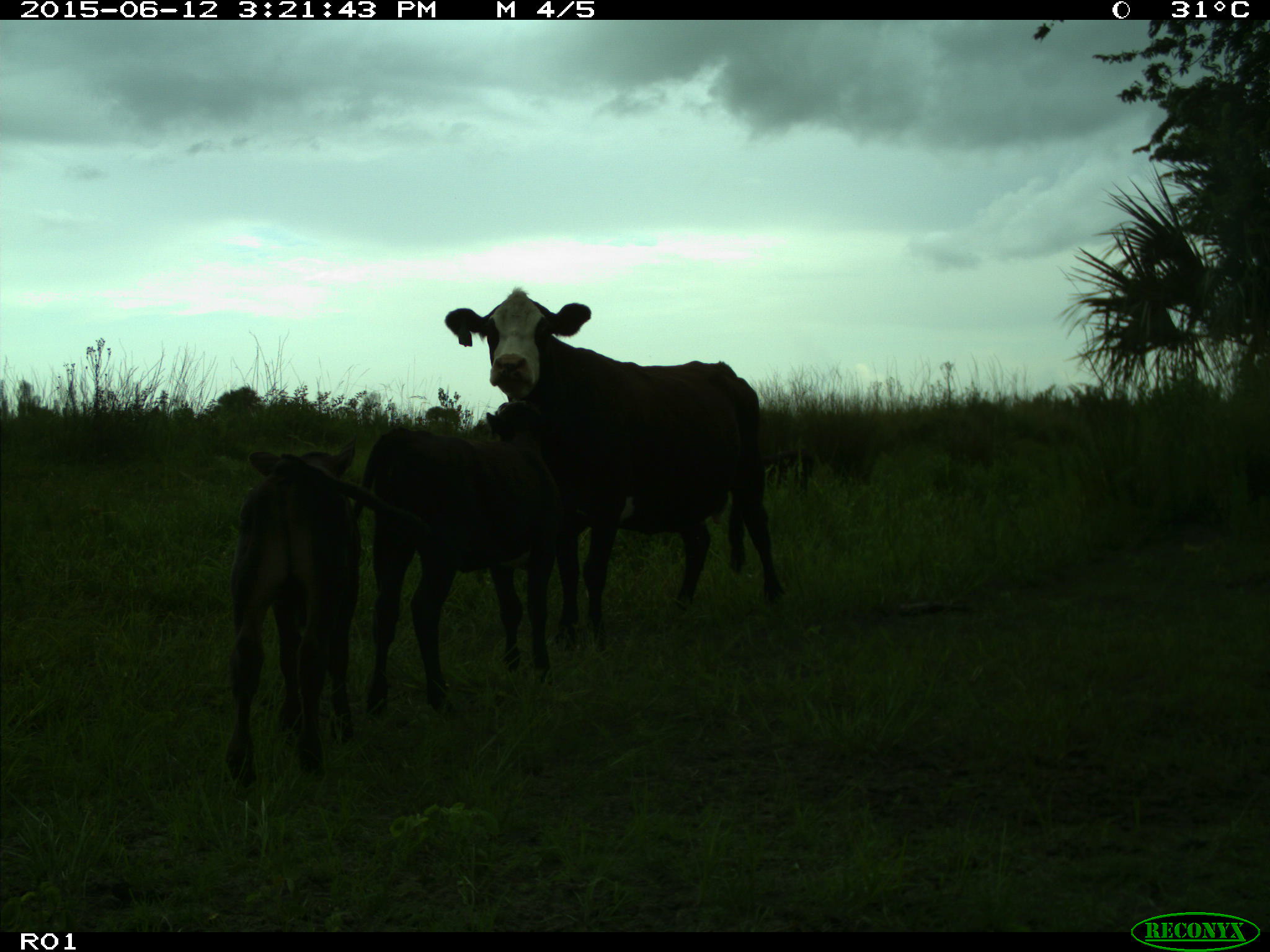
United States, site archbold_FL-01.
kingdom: Animalia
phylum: Chordata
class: Mammalia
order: Artiodactyla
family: Bovidae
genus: Bos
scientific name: Bos taurus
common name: domestic cow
Bos taurus (domestic cow).